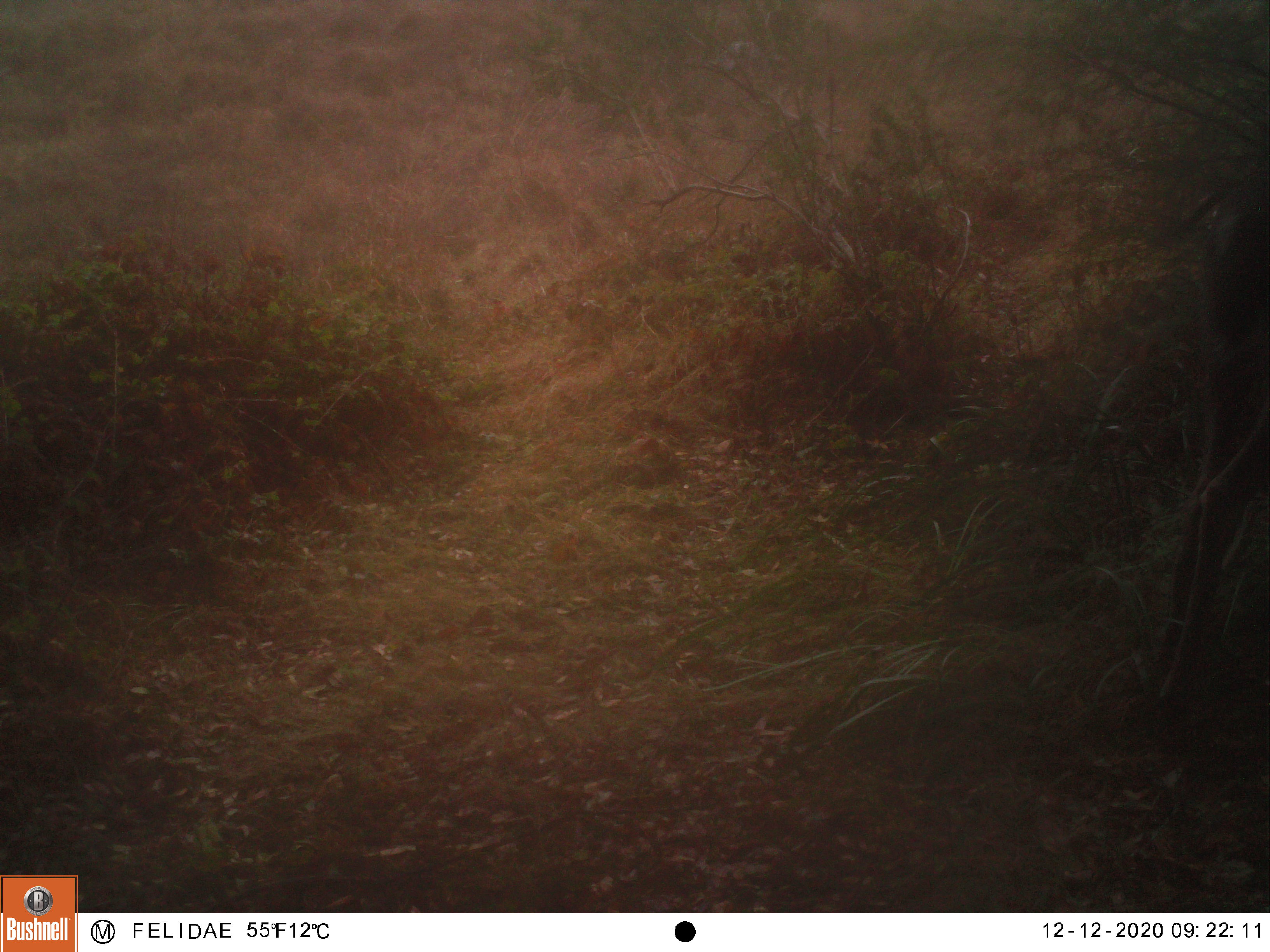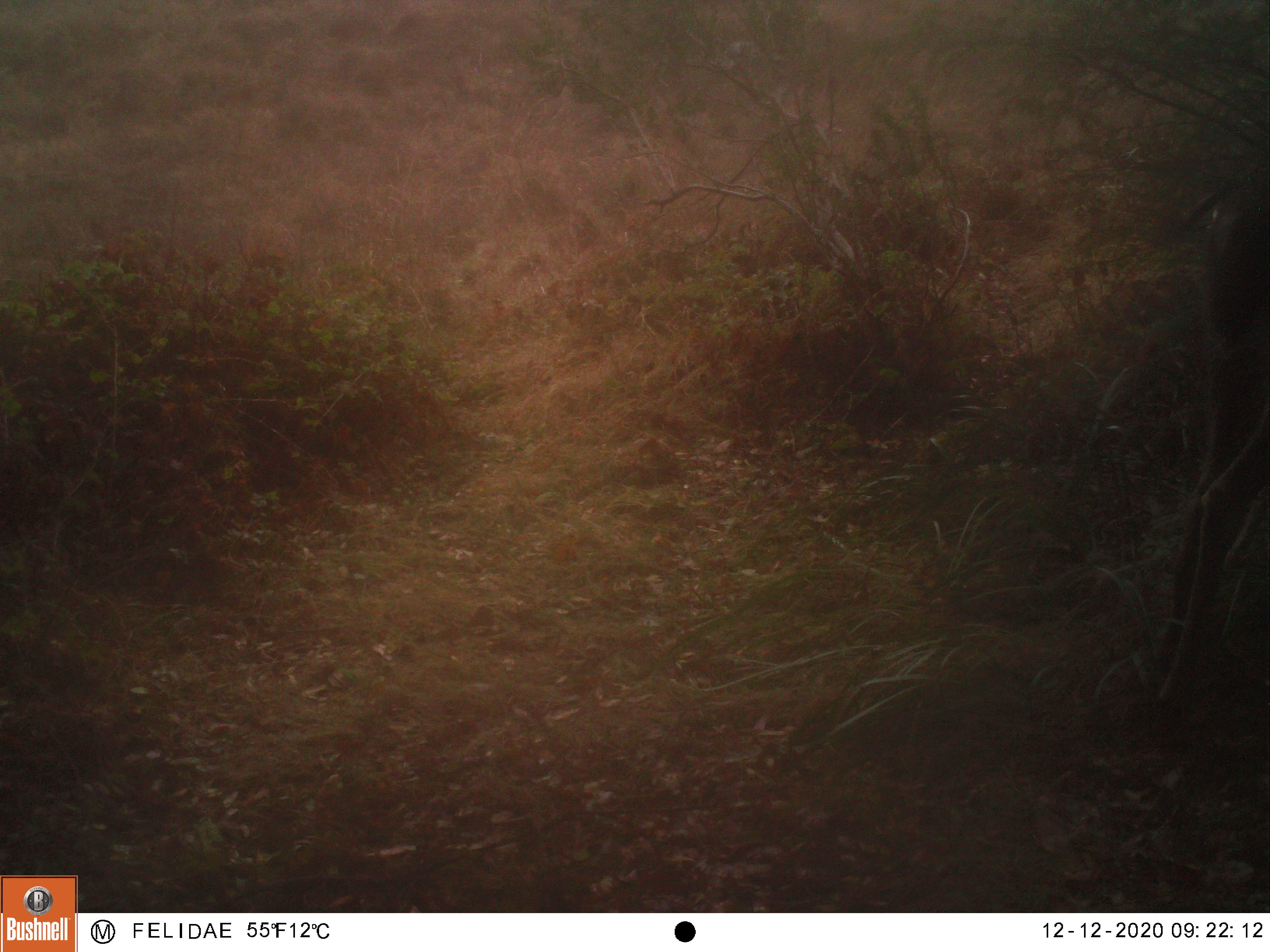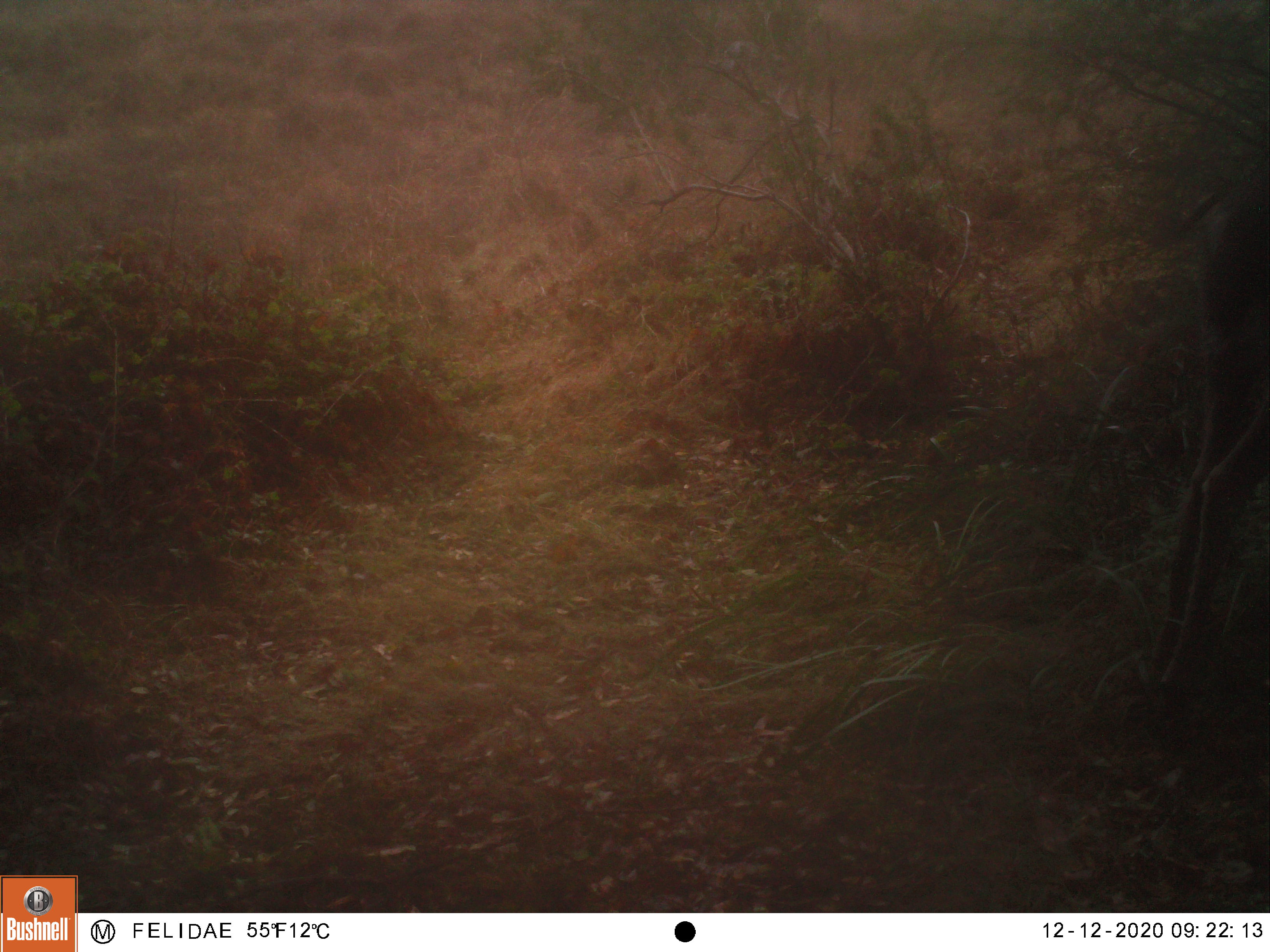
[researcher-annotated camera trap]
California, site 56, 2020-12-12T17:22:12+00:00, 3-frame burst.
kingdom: Animalia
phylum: Chordata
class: Mammalia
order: Artiodactyla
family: Cervidae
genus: Odocoileus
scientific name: Odocoileus hemionus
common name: mule deer